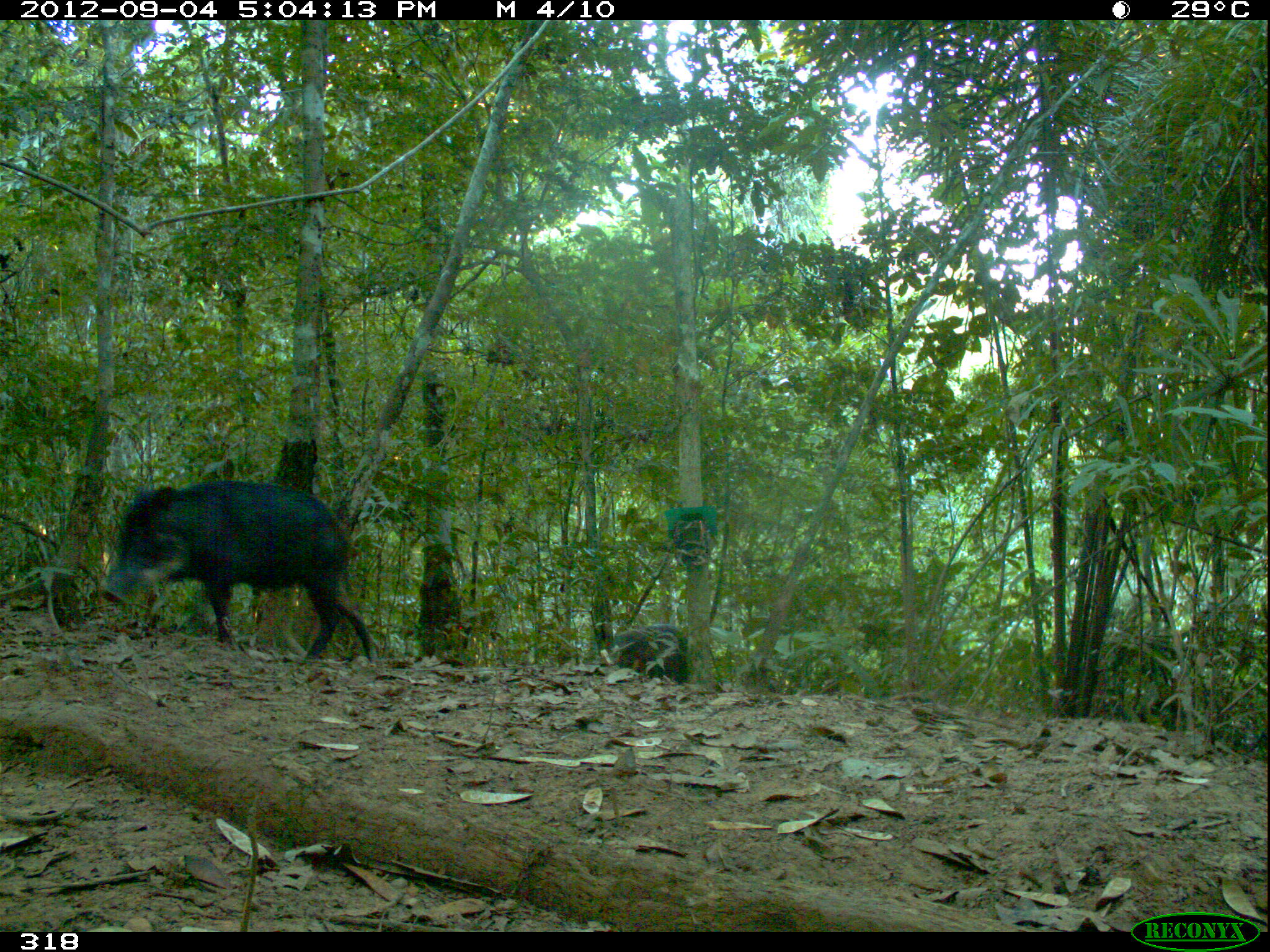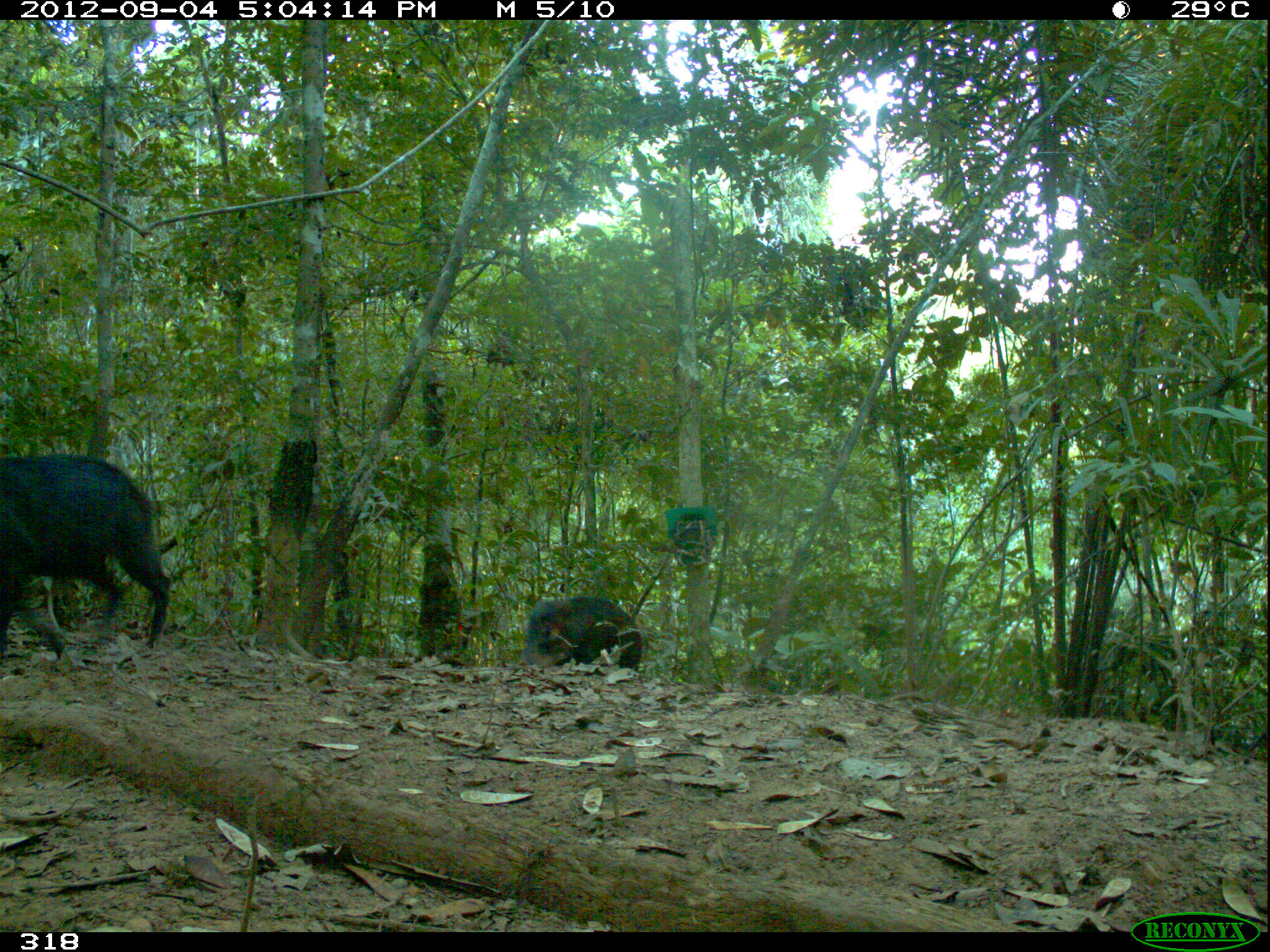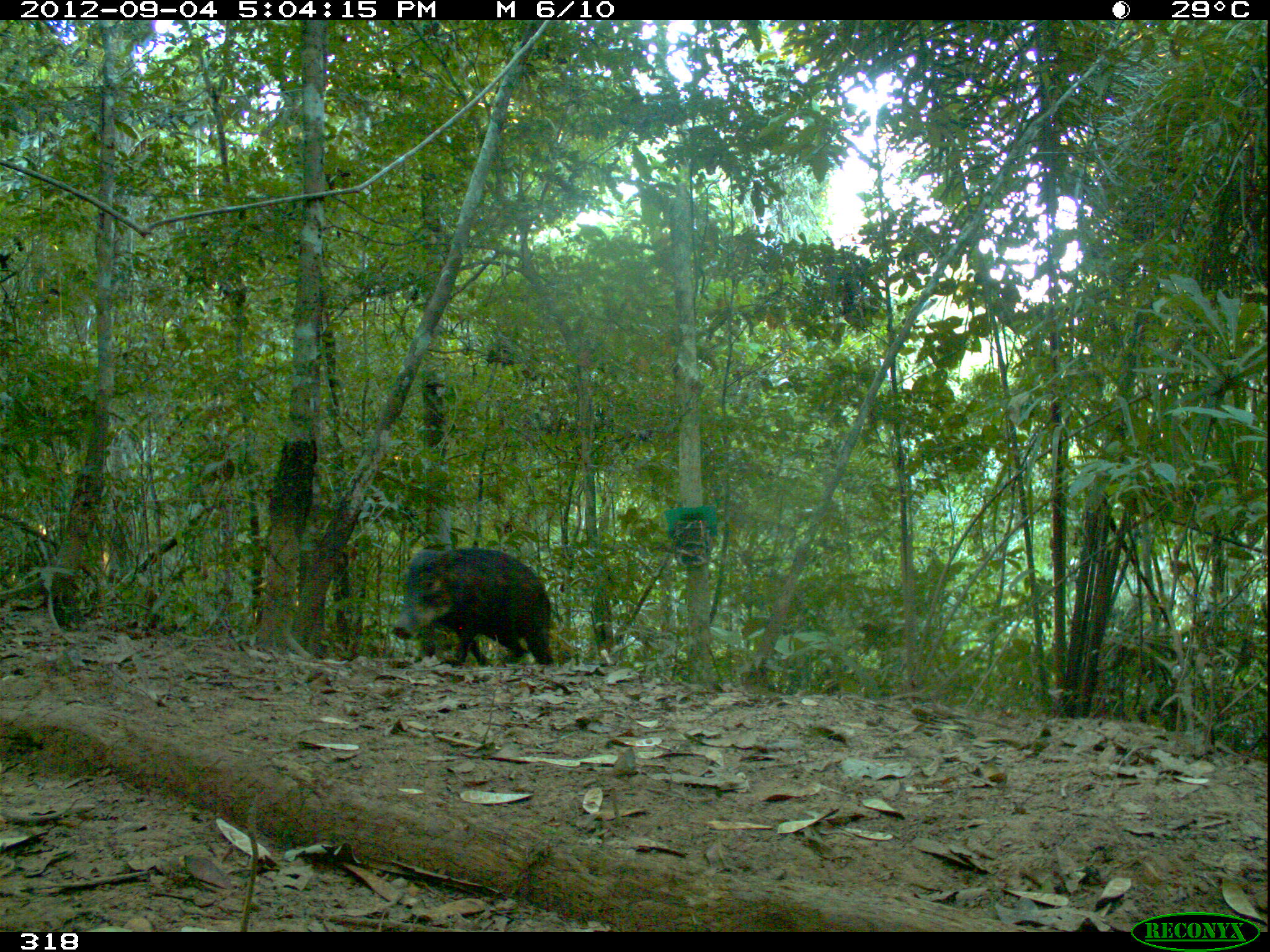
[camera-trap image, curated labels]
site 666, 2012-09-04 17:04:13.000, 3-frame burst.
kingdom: Animalia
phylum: Chordata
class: Mammalia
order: Artiodactyla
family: Tayassuidae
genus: Tayassu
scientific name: Tayassu pecari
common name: white-lipped peccary